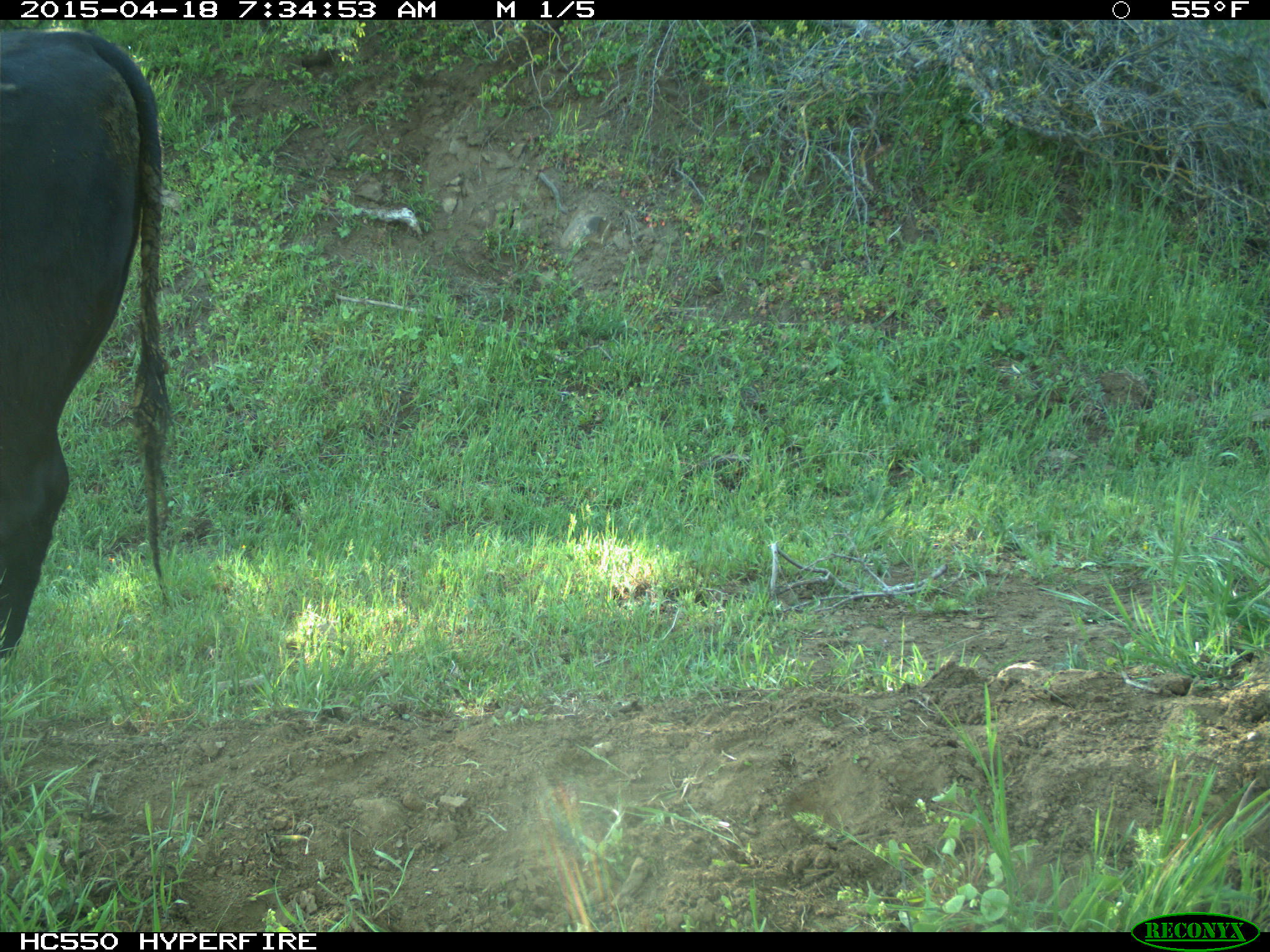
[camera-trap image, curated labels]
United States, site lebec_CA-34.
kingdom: Animalia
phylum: Chordata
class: Mammalia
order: Artiodactyla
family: Bovidae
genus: Bos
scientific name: Bos taurus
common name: domestic cow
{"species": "Bos taurus (domestic cow)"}